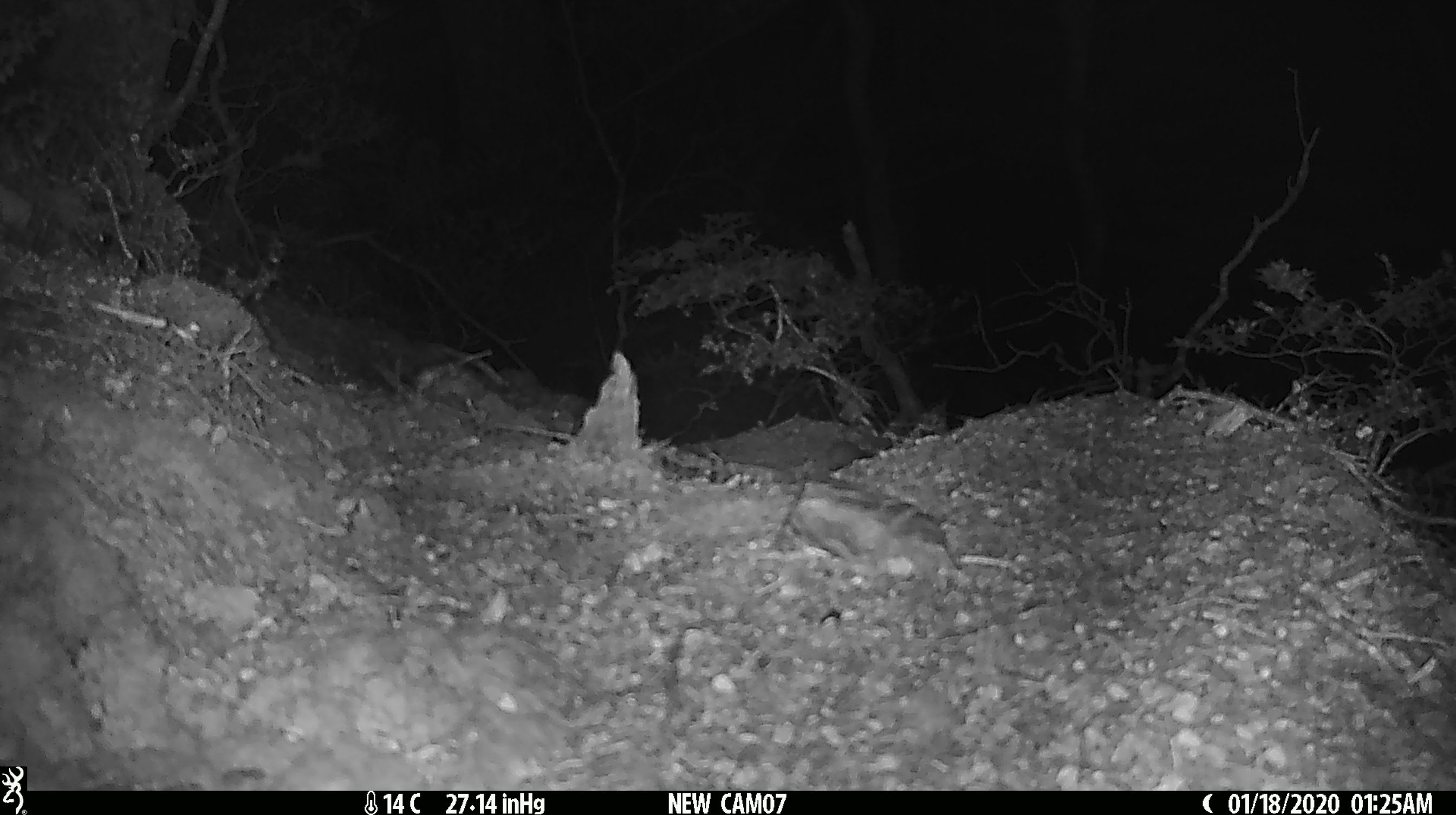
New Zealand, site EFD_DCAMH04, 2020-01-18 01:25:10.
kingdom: Animalia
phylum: Chordata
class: Mammalia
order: Rodentia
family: Muridae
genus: Mus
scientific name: Mus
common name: mouse